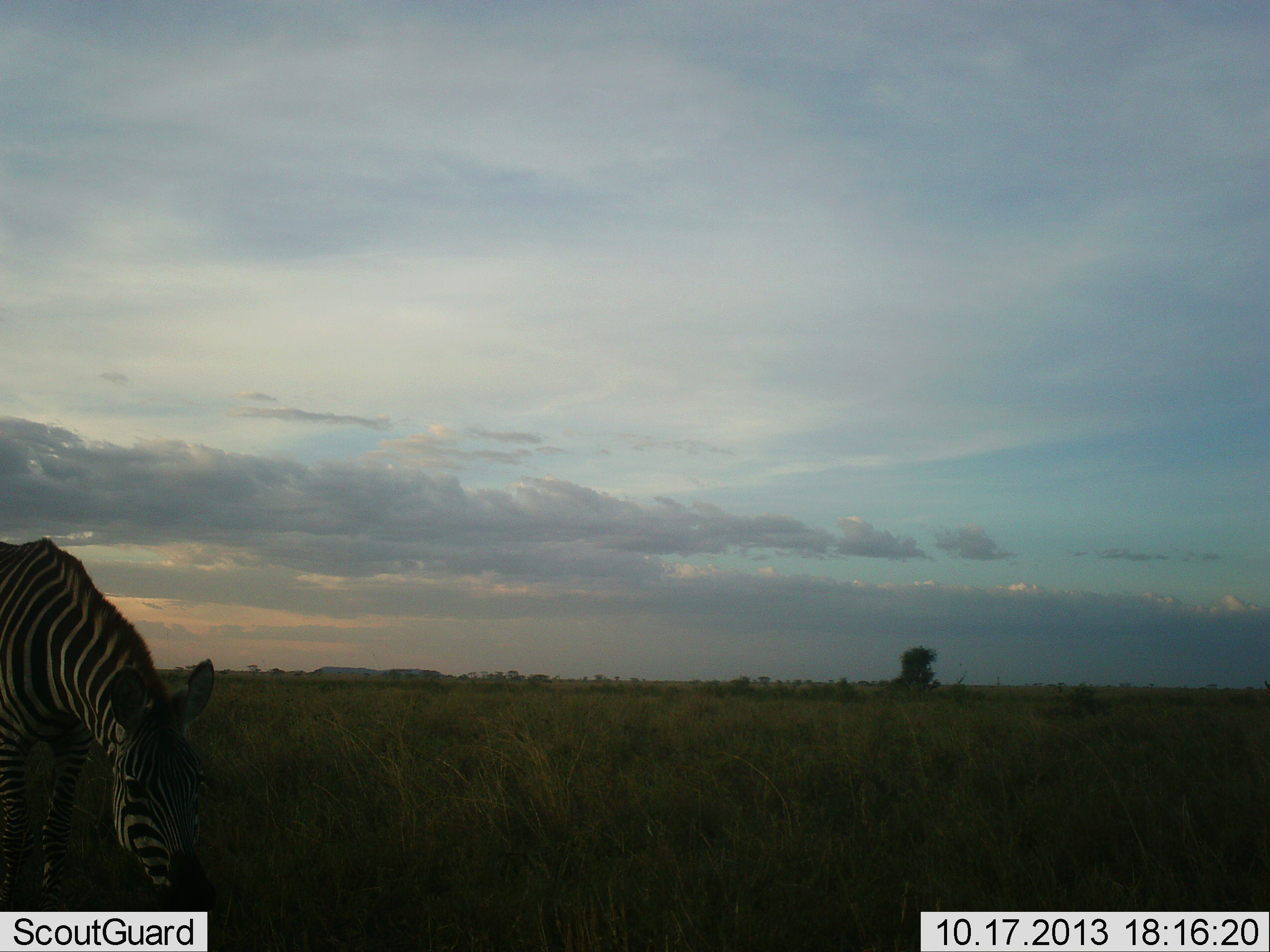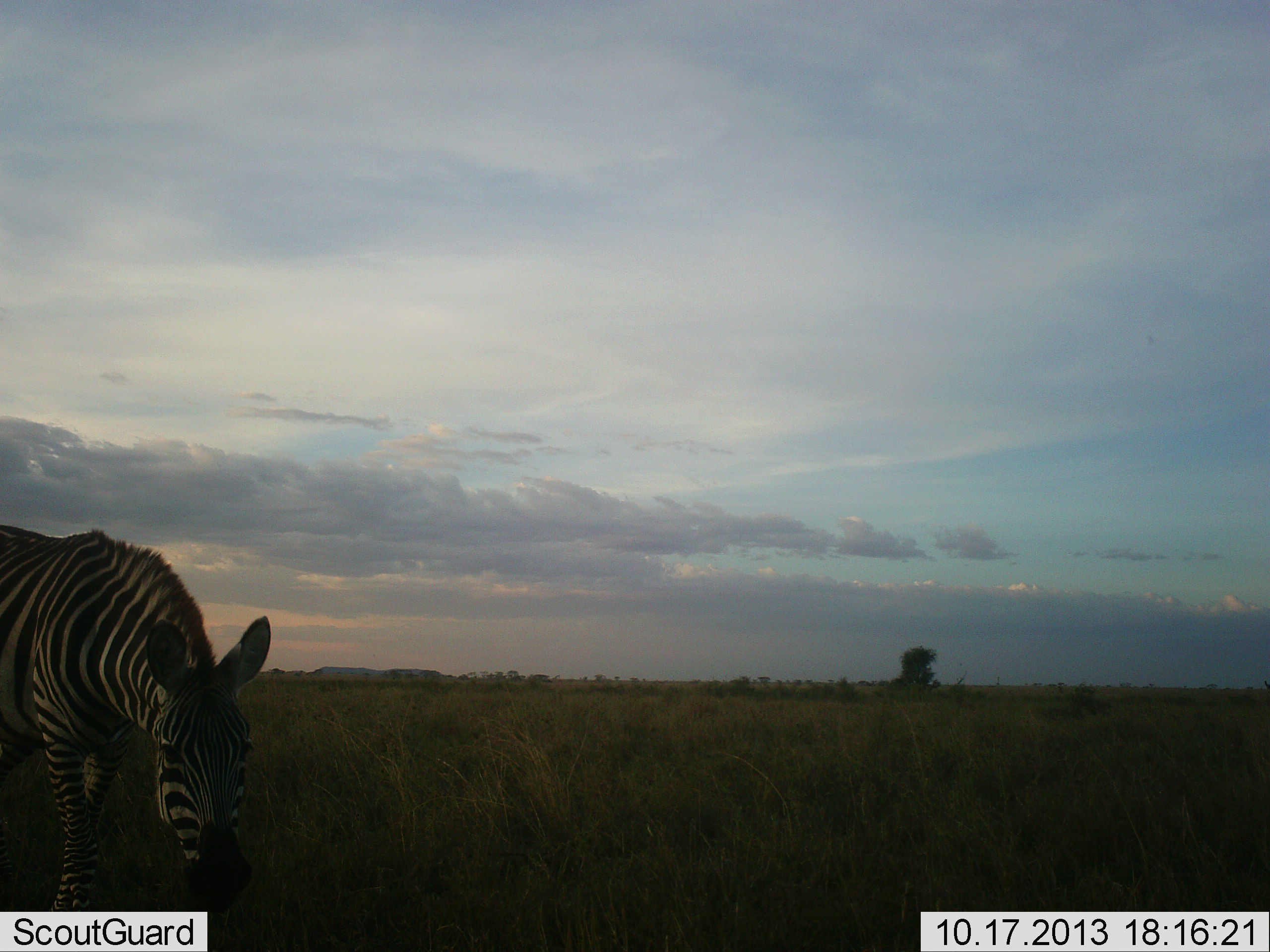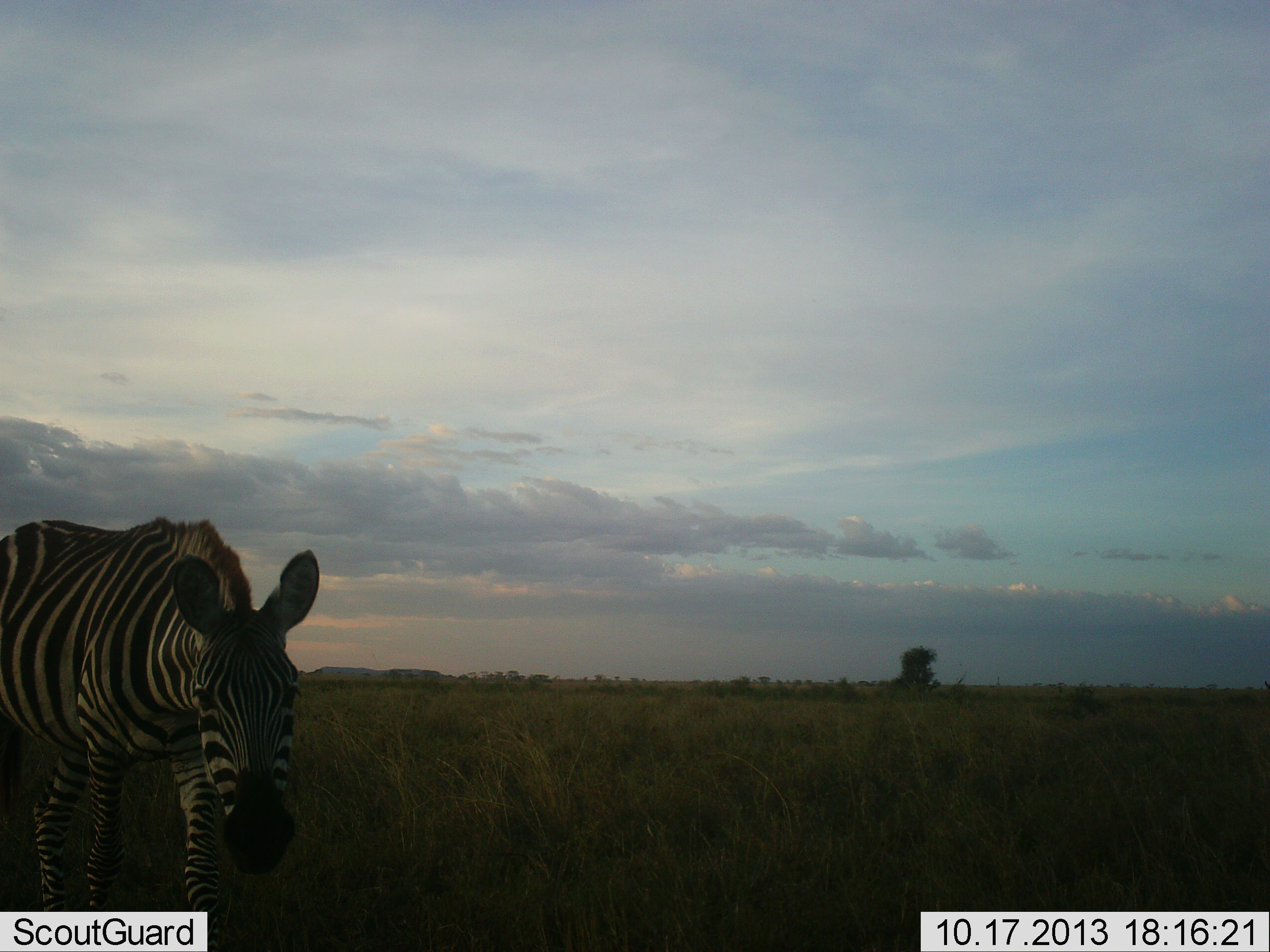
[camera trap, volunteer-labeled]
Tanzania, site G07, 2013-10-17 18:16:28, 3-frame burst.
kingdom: Animalia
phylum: Chordata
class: Mammalia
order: Perissodactyla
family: Equidae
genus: Equus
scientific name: Equus quagga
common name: plains zebra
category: zebra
Zebra (plains zebra) (Equus quagga), count 1. Behavior (volunteer vote fractions): standing 0%, resting 0%, moving 70%, interacting 0%. Young present (vote fraction): 0%. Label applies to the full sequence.